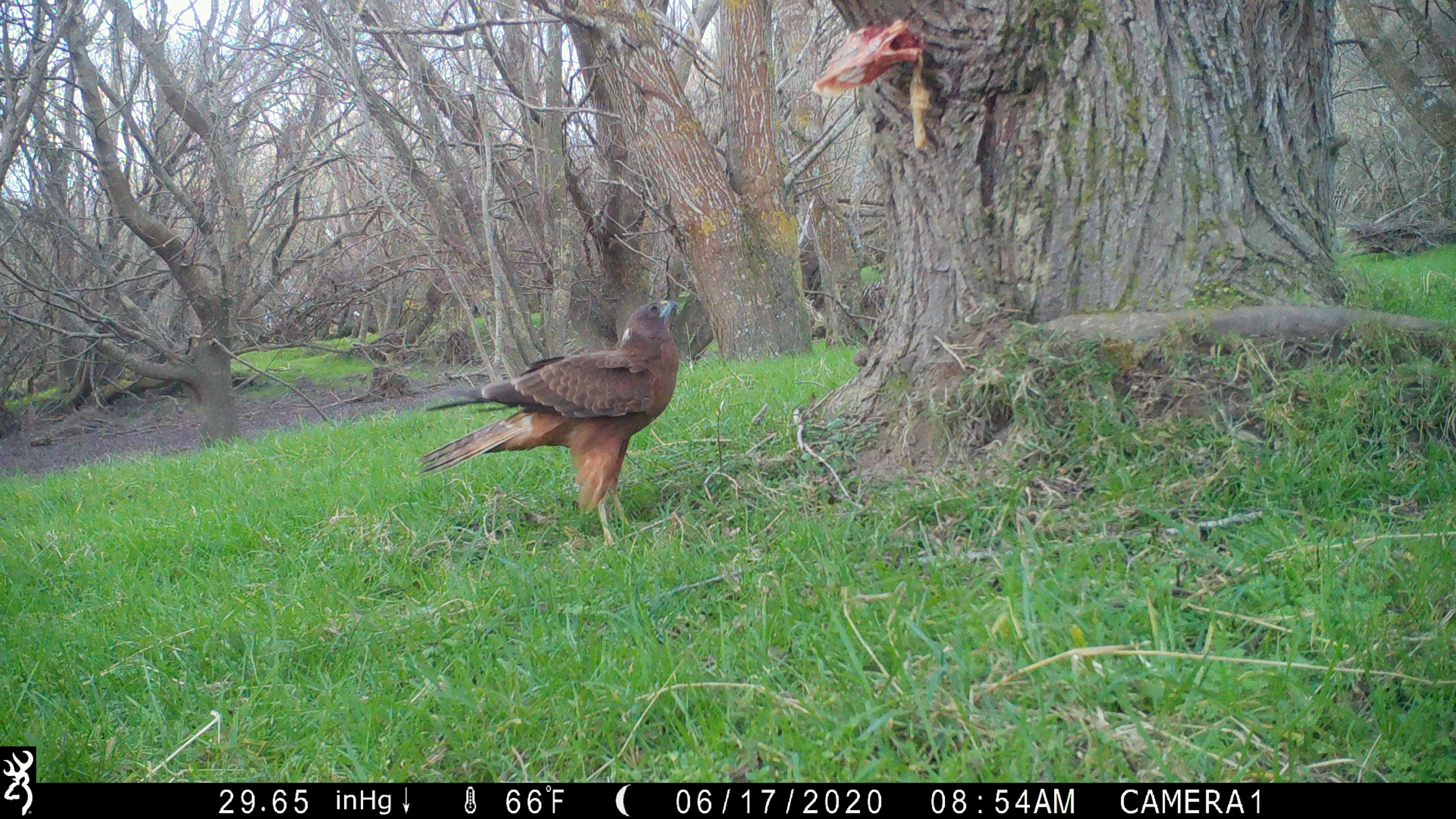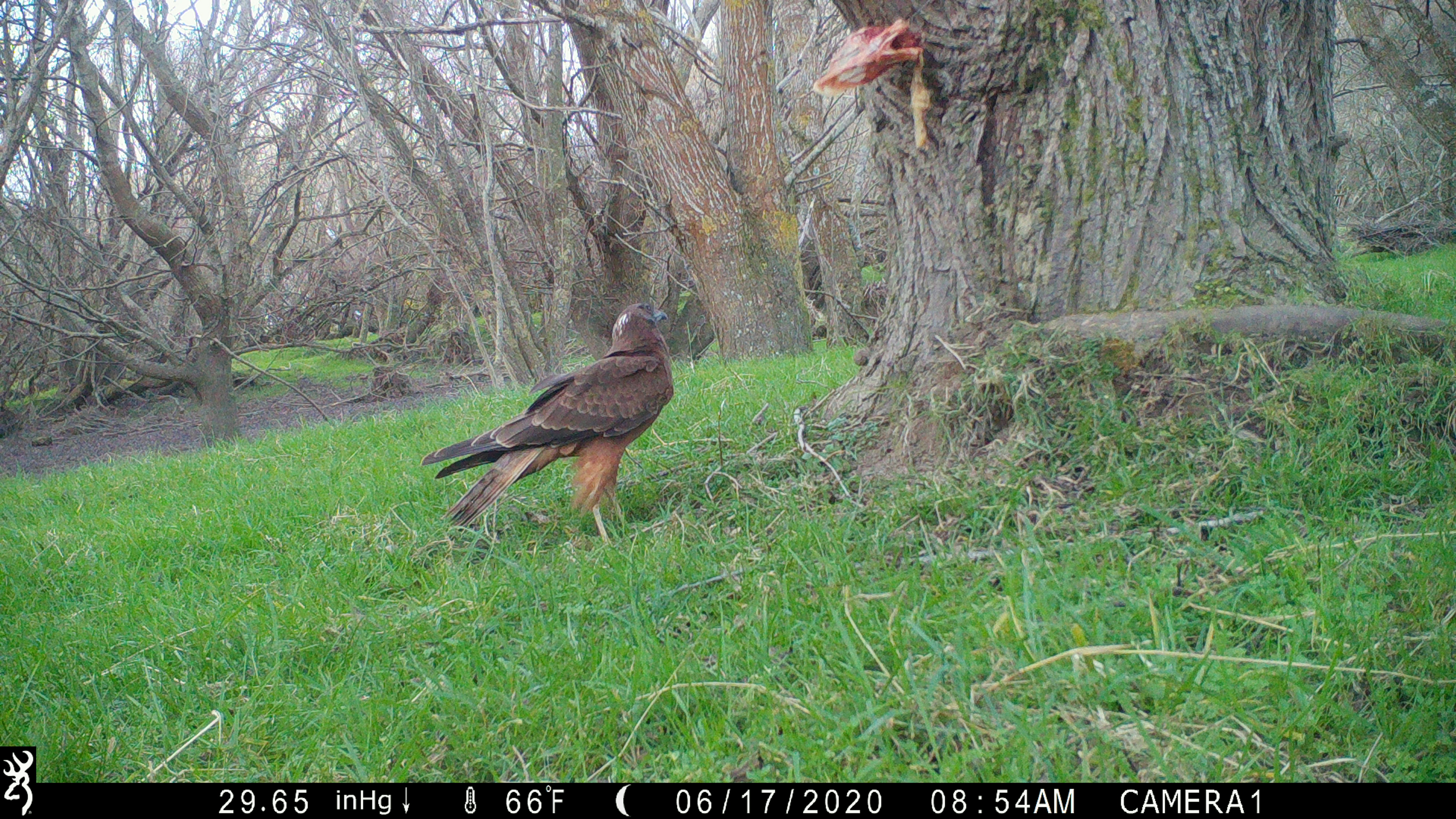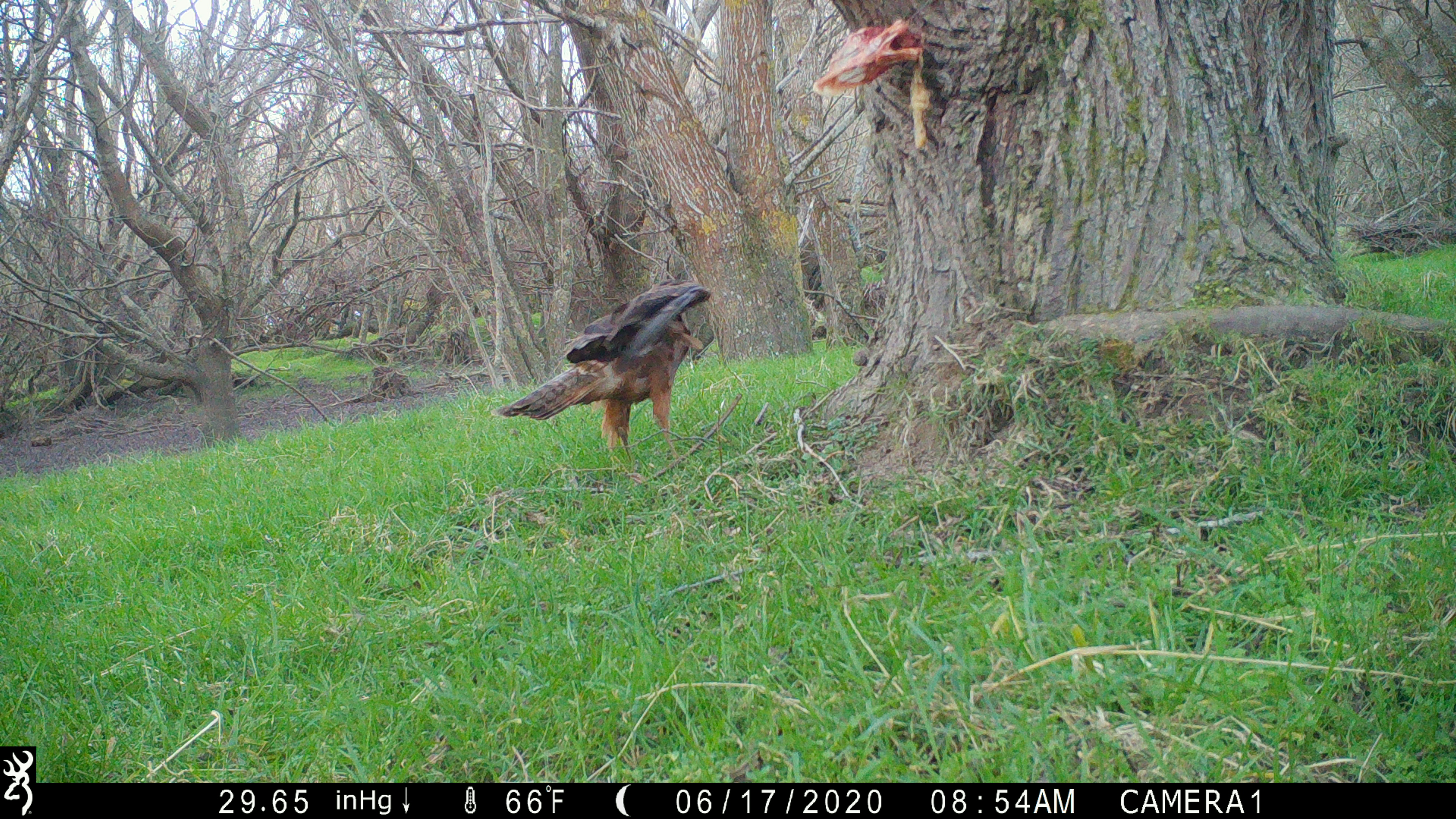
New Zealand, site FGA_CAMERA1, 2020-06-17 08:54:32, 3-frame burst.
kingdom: Animalia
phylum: Chordata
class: Aves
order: Accipitriformes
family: Accipitridae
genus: Circus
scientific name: Circus approximans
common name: swamp harrier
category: harrier